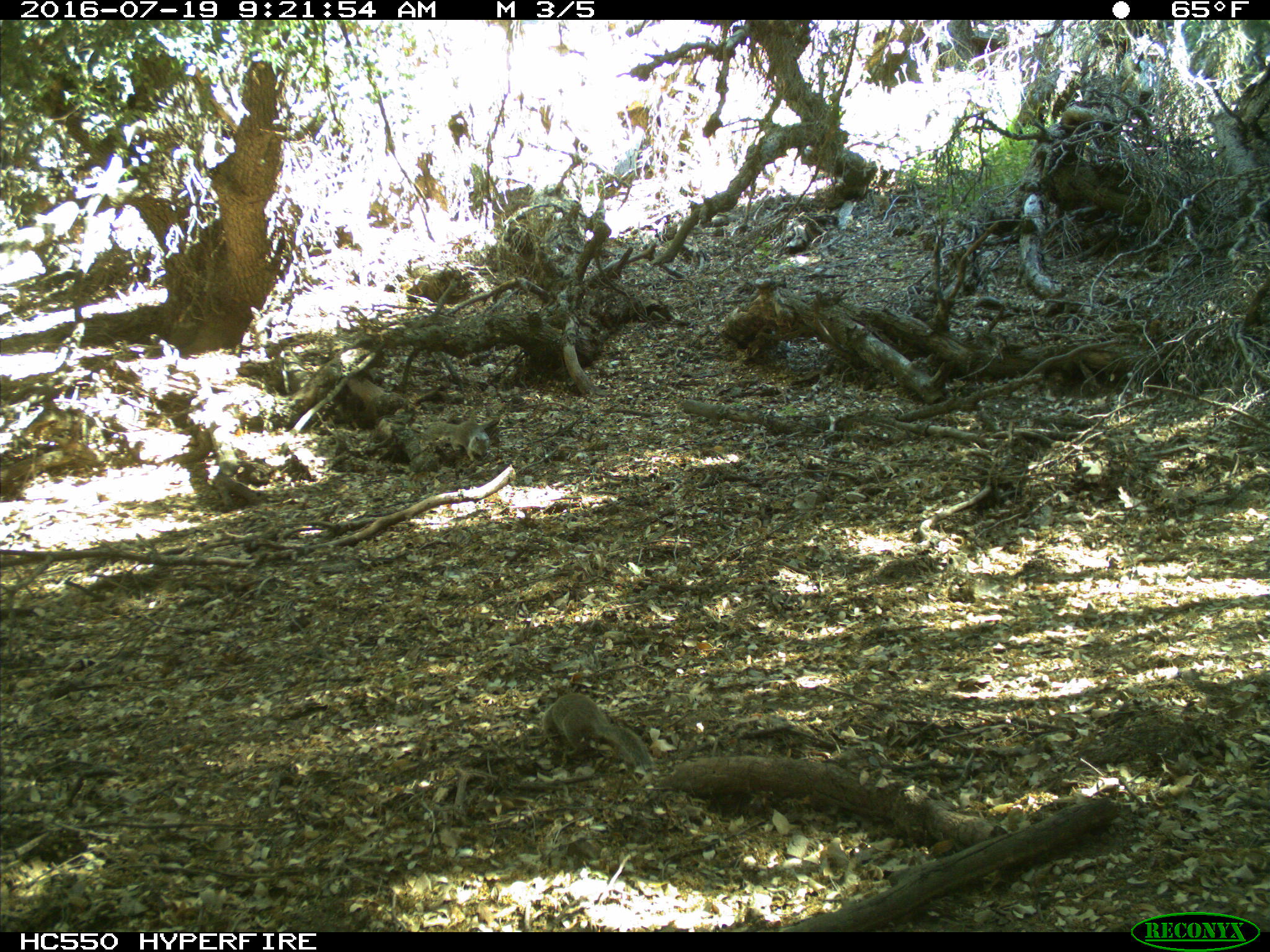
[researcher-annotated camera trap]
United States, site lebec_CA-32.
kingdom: Animalia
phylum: Chordata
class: Mammalia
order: Rodentia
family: Sciuridae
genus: Otospermophilus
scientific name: Otospermophilus beecheyi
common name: california ground squirrel